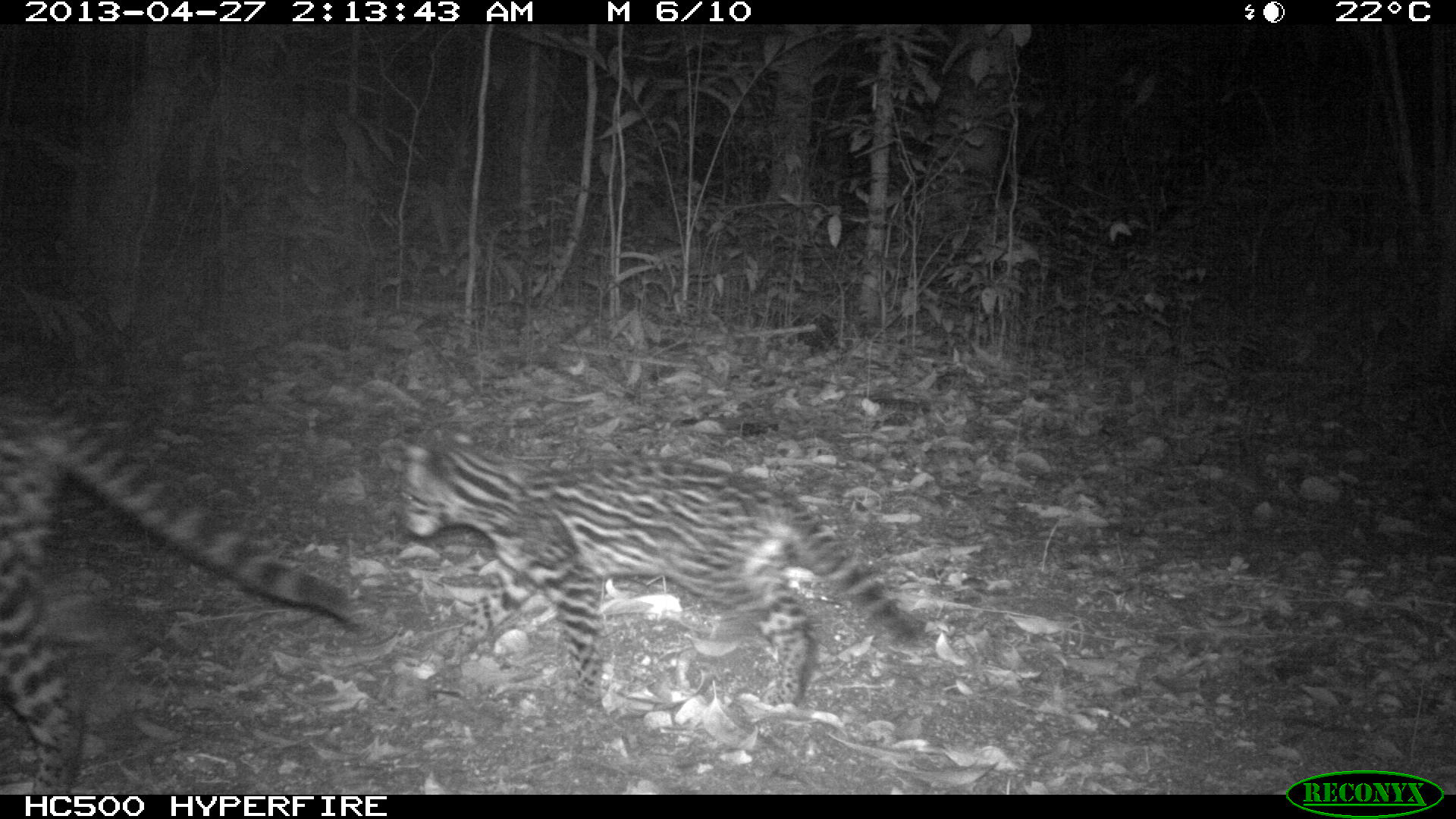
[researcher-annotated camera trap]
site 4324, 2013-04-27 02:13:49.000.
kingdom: Animalia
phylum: Chordata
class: Mammalia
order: Carnivora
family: Felidae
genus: Leopardus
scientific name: Leopardus pardalis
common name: ocelot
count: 1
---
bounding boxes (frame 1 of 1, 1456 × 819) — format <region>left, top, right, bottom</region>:
leopardus pardalis: <region>387, 424, 927, 711</region>; <region>0, 367, 353, 792</region>